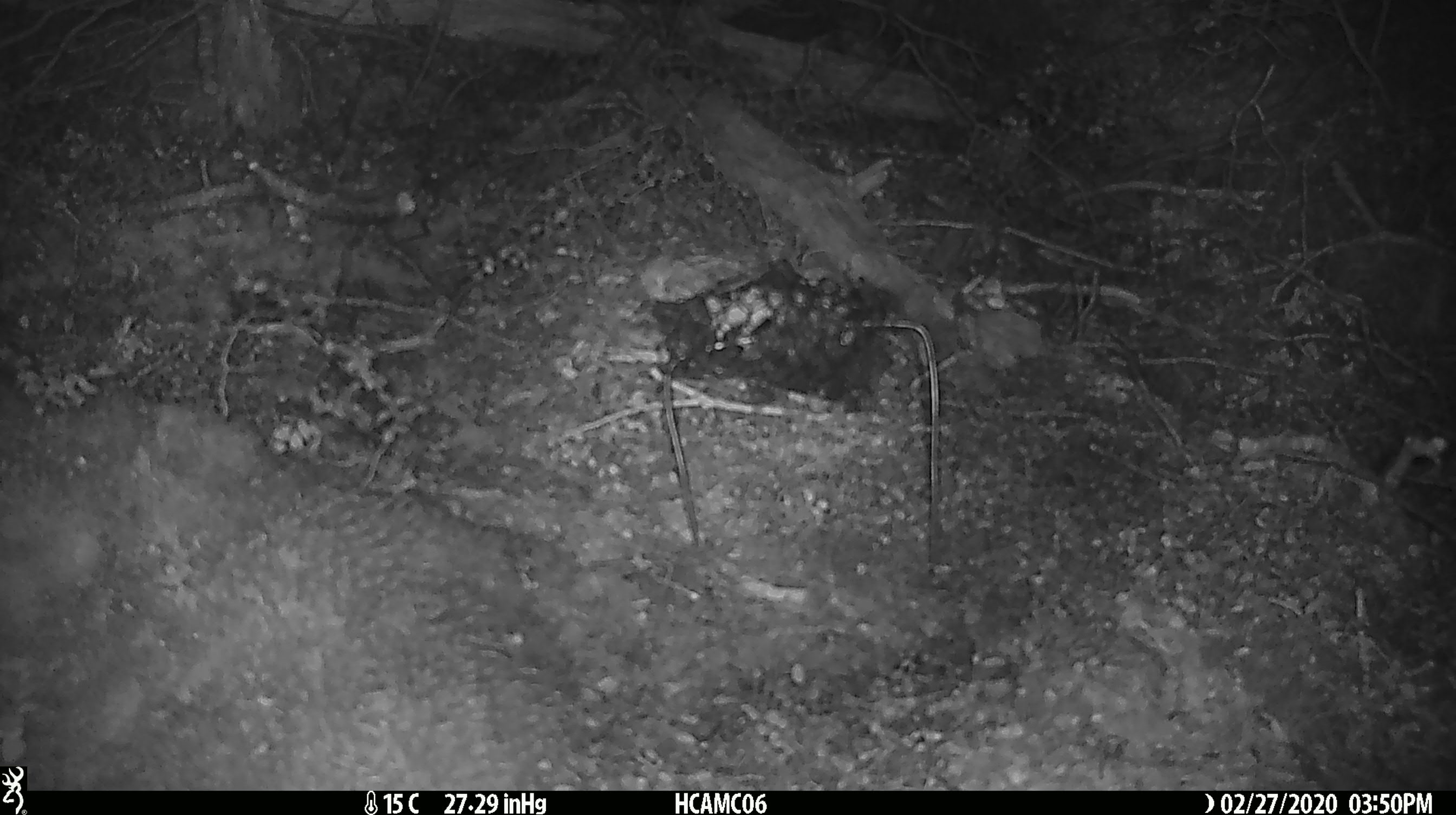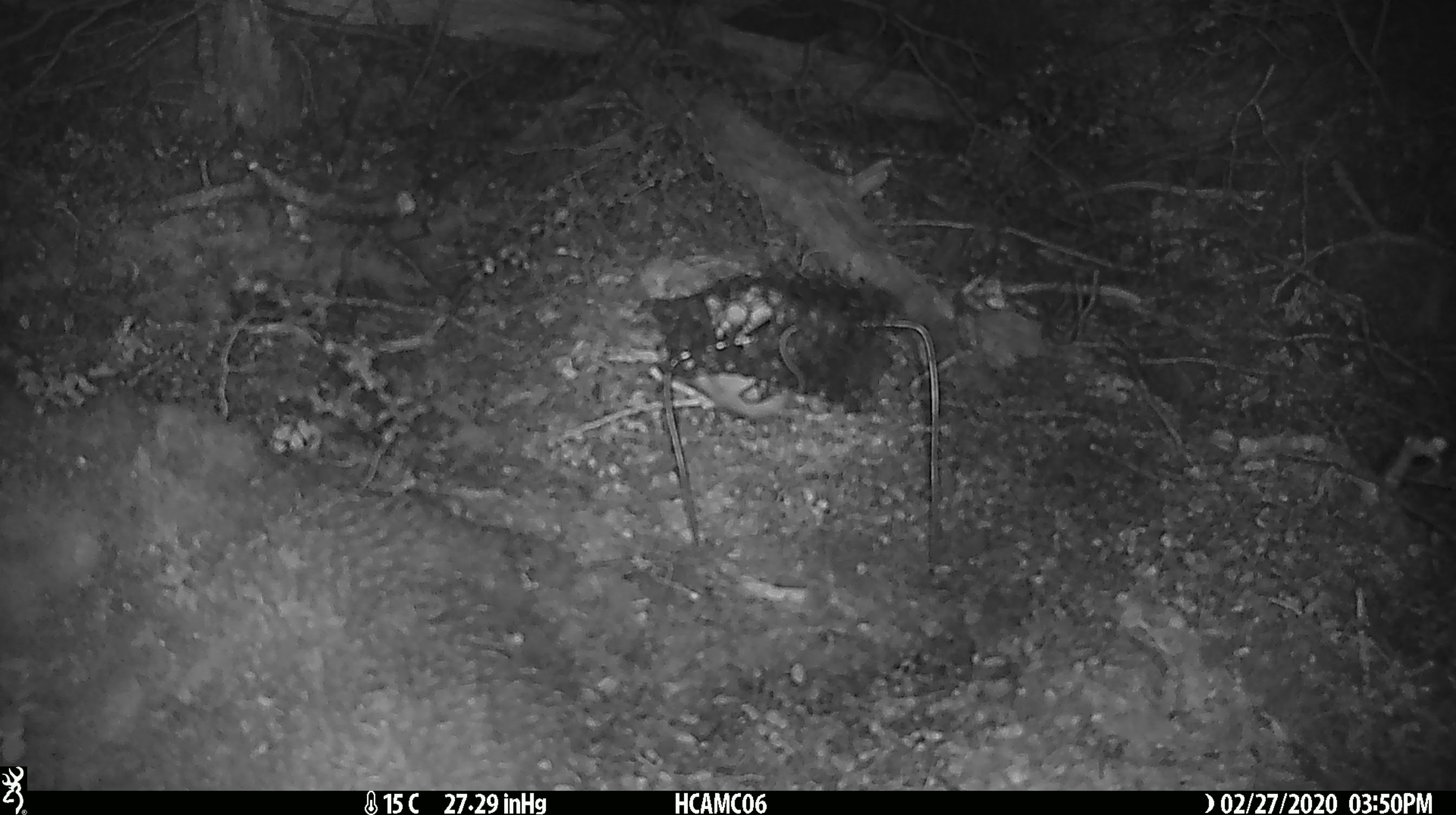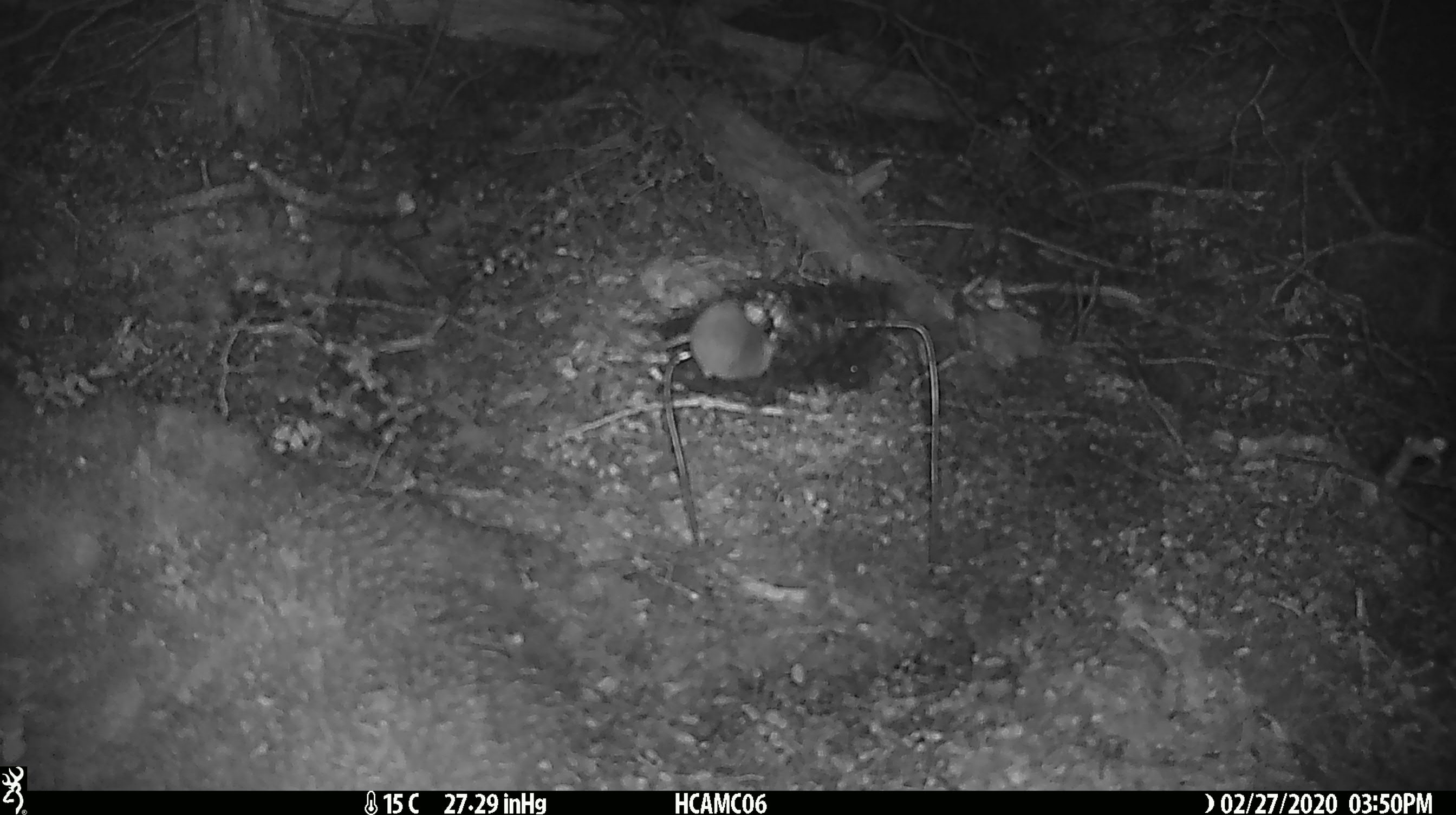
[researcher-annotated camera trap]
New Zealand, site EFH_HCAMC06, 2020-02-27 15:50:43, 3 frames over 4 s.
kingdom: Animalia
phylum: Chordata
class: Mammalia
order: Rodentia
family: Muridae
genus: Mus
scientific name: Mus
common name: mouse